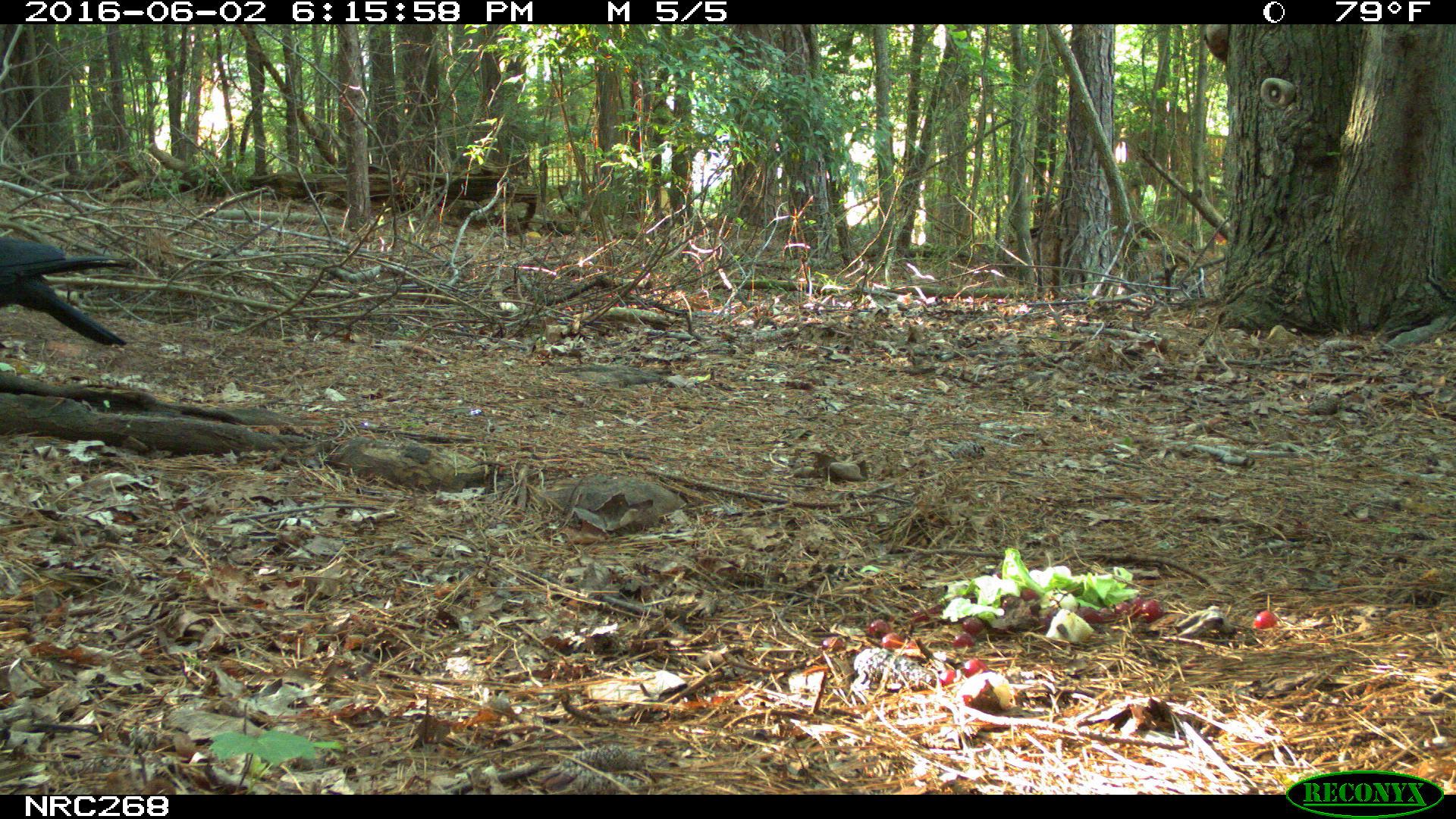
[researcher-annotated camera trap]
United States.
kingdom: Animalia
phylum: Chordata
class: Aves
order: Passeriformes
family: Corvidae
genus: Corvus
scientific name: Corvus brachyrhynchos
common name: american crow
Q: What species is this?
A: American Crow (Corvus brachyrhynchos).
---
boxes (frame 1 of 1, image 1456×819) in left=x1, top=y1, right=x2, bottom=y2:
American Crow: left=0, top=222, right=141, bottom=363